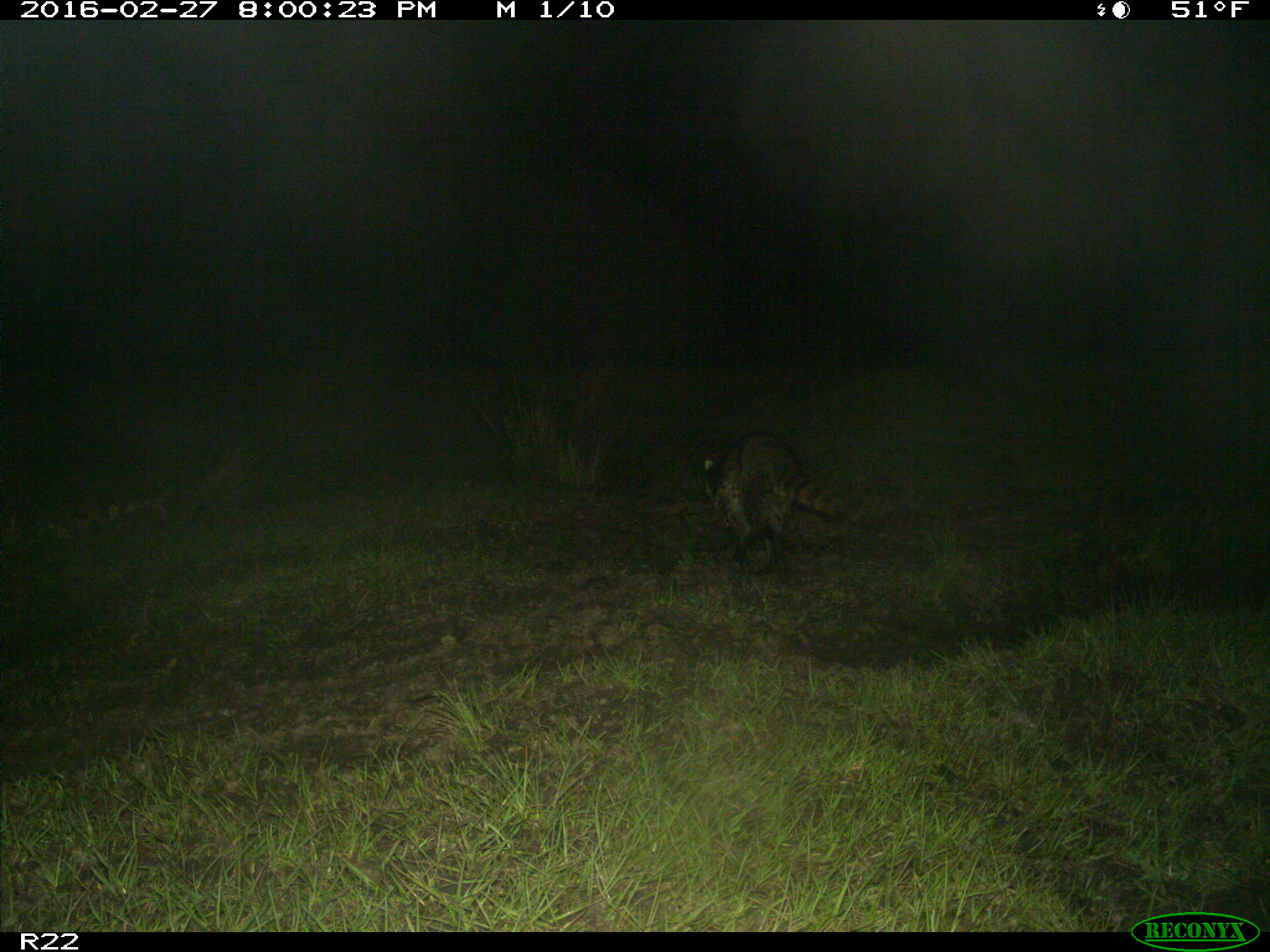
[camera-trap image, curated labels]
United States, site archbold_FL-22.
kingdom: Animalia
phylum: Chordata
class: Mammalia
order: Carnivora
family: Procyonidae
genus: Procyon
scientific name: Procyon lotor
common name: common raccoon